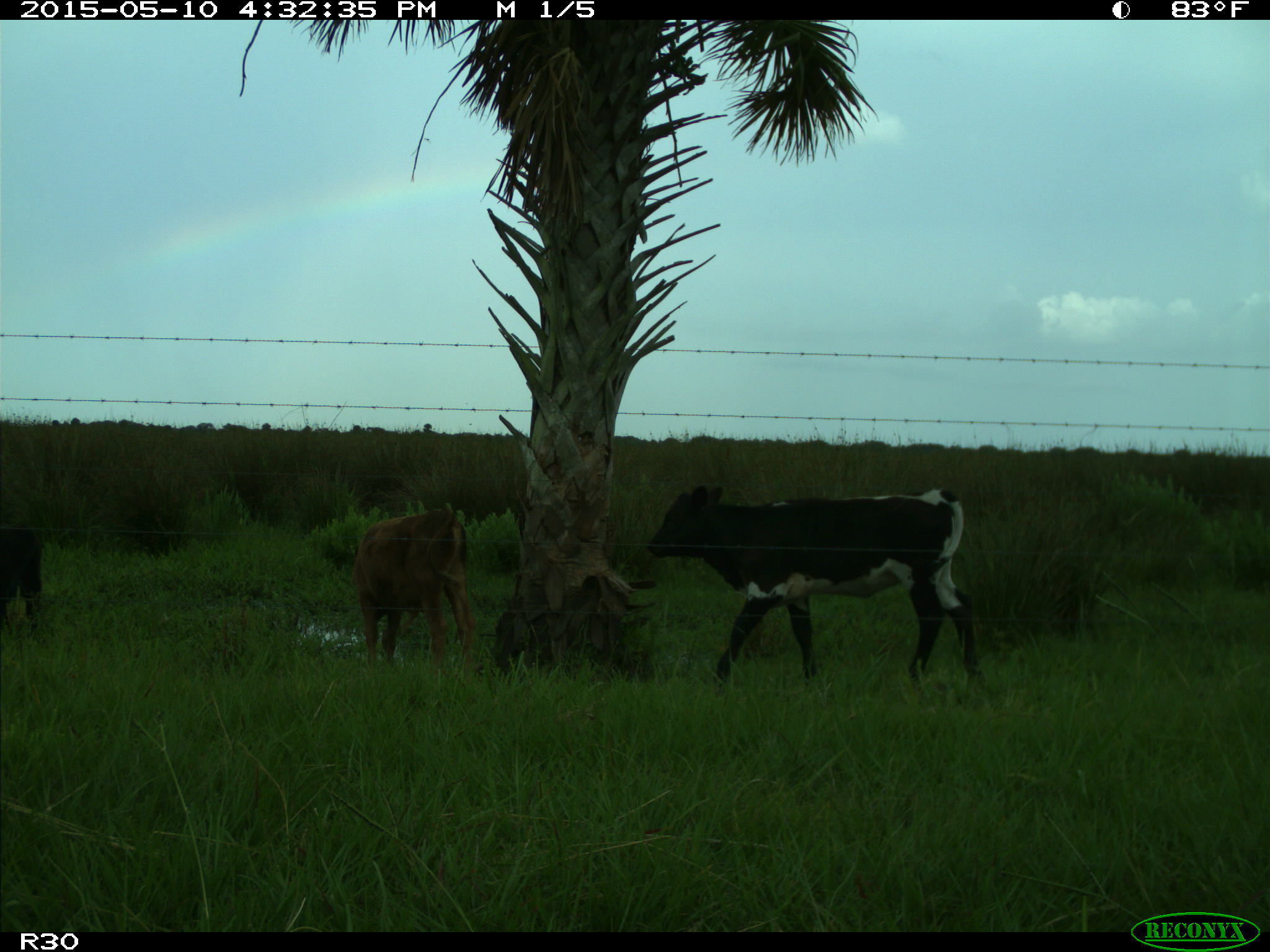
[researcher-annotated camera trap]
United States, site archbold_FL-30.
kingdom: Animalia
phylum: Chordata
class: Mammalia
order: Artiodactyla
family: Bovidae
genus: Bos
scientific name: Bos taurus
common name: domestic cow